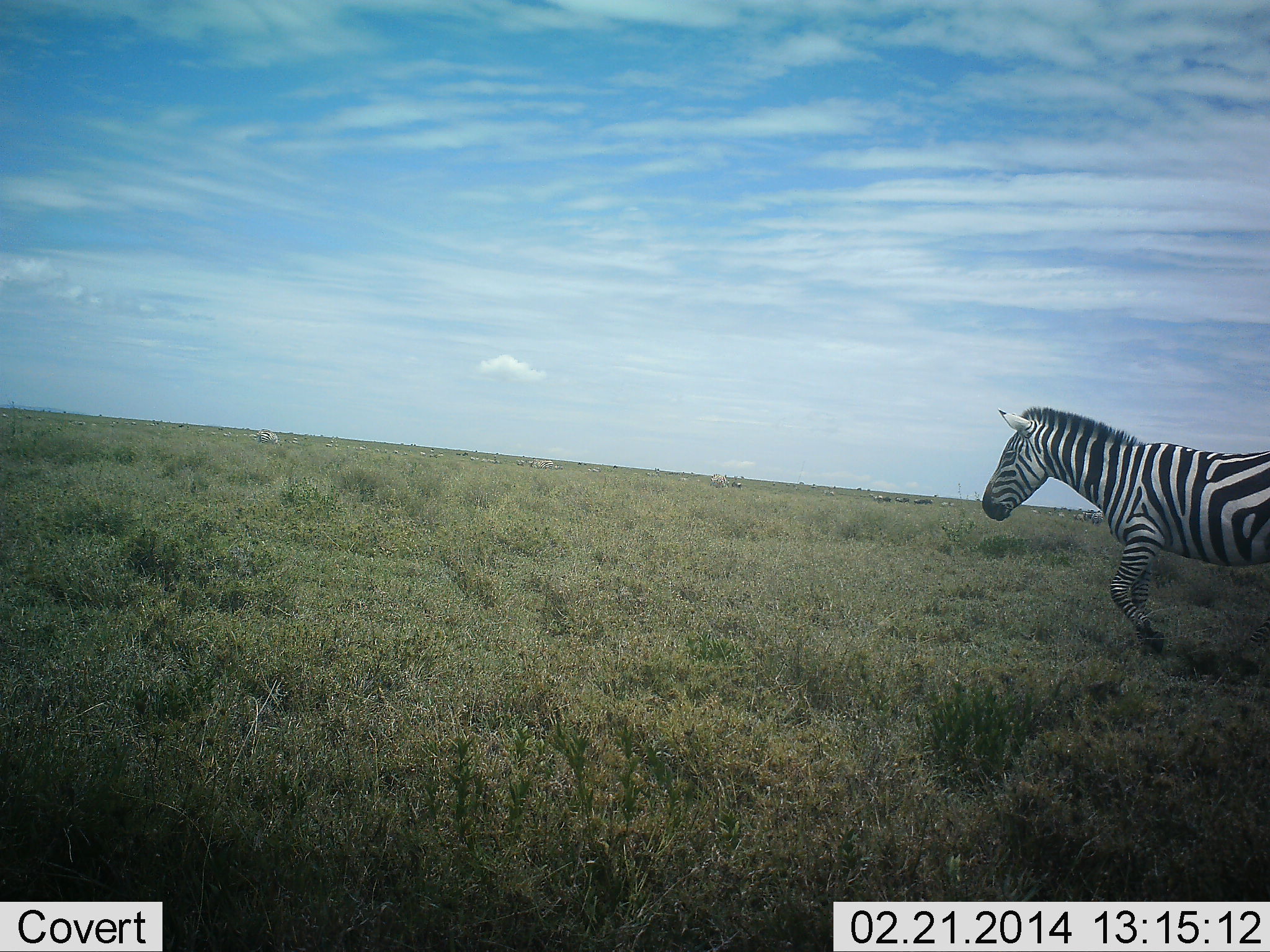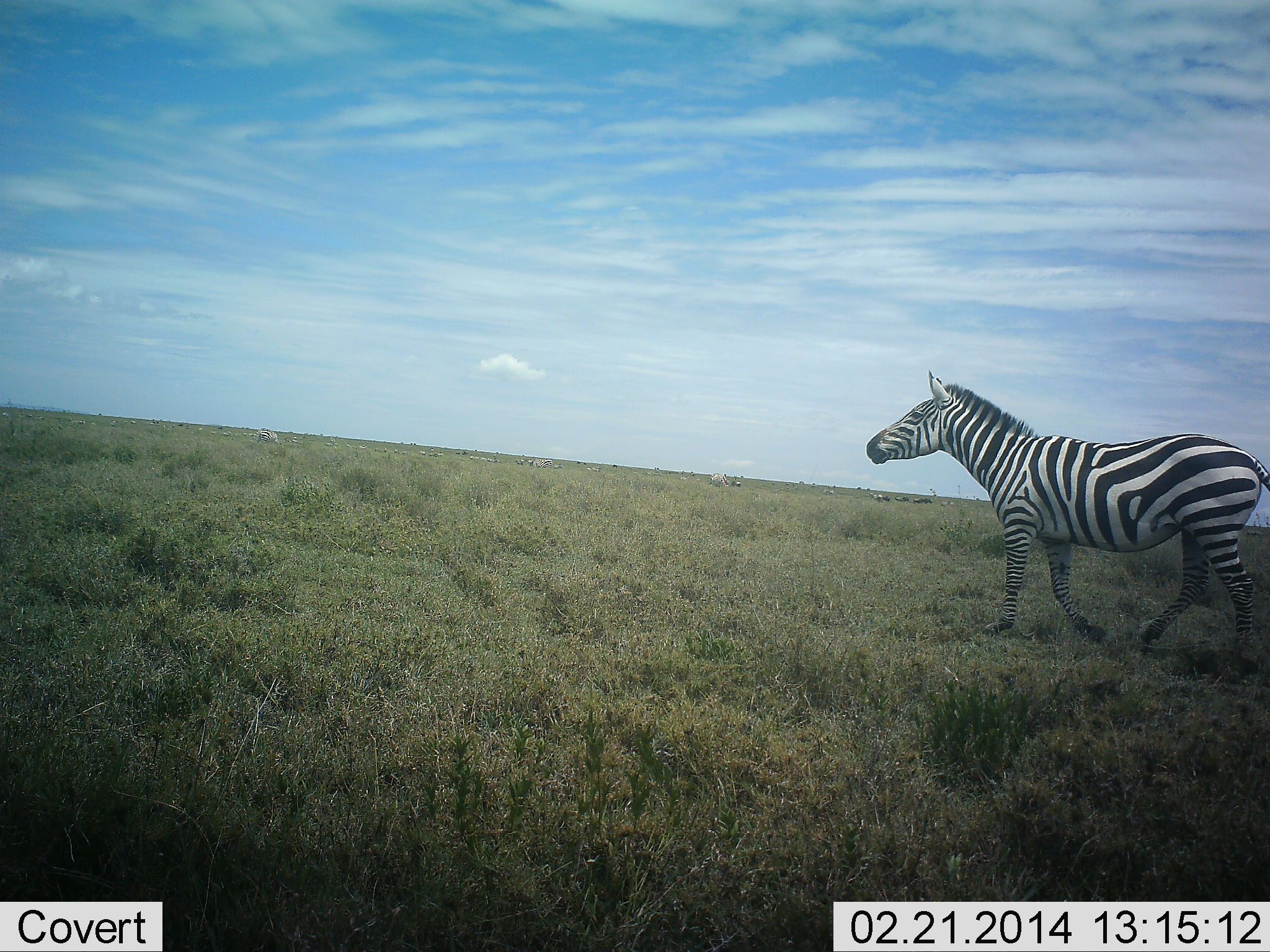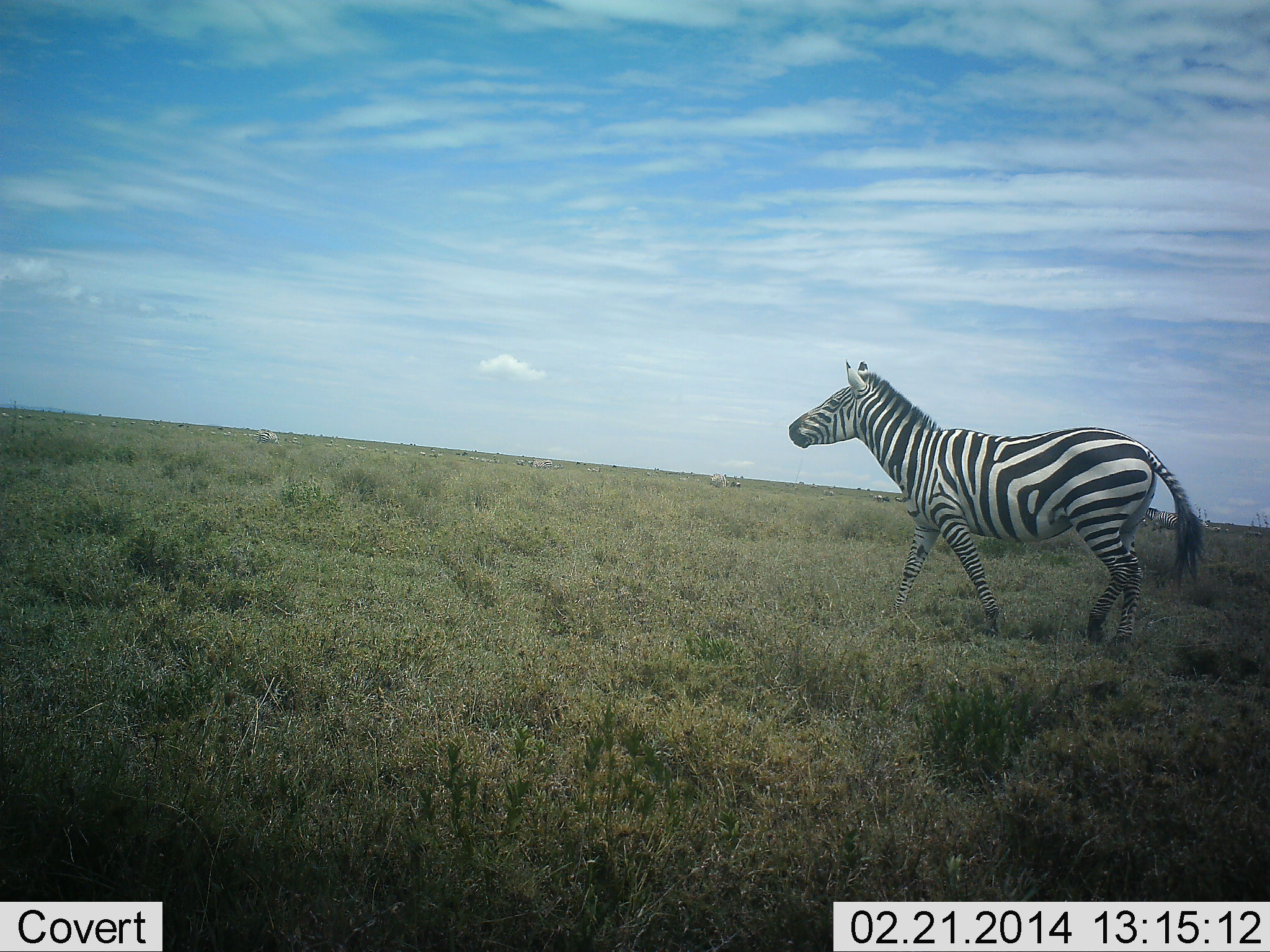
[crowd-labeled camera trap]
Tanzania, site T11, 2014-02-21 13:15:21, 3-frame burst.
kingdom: Animalia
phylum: Chordata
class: Mammalia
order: Perissodactyla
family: Equidae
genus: Equus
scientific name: Equus quagga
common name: plains zebra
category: zebra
Zebra (plains zebra) (Equus quagga), count 1. Behavior (volunteer vote fractions): standing 0%, resting 0%, moving 90%, interacting 0%. Young present (vote fraction): 0%. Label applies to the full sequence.